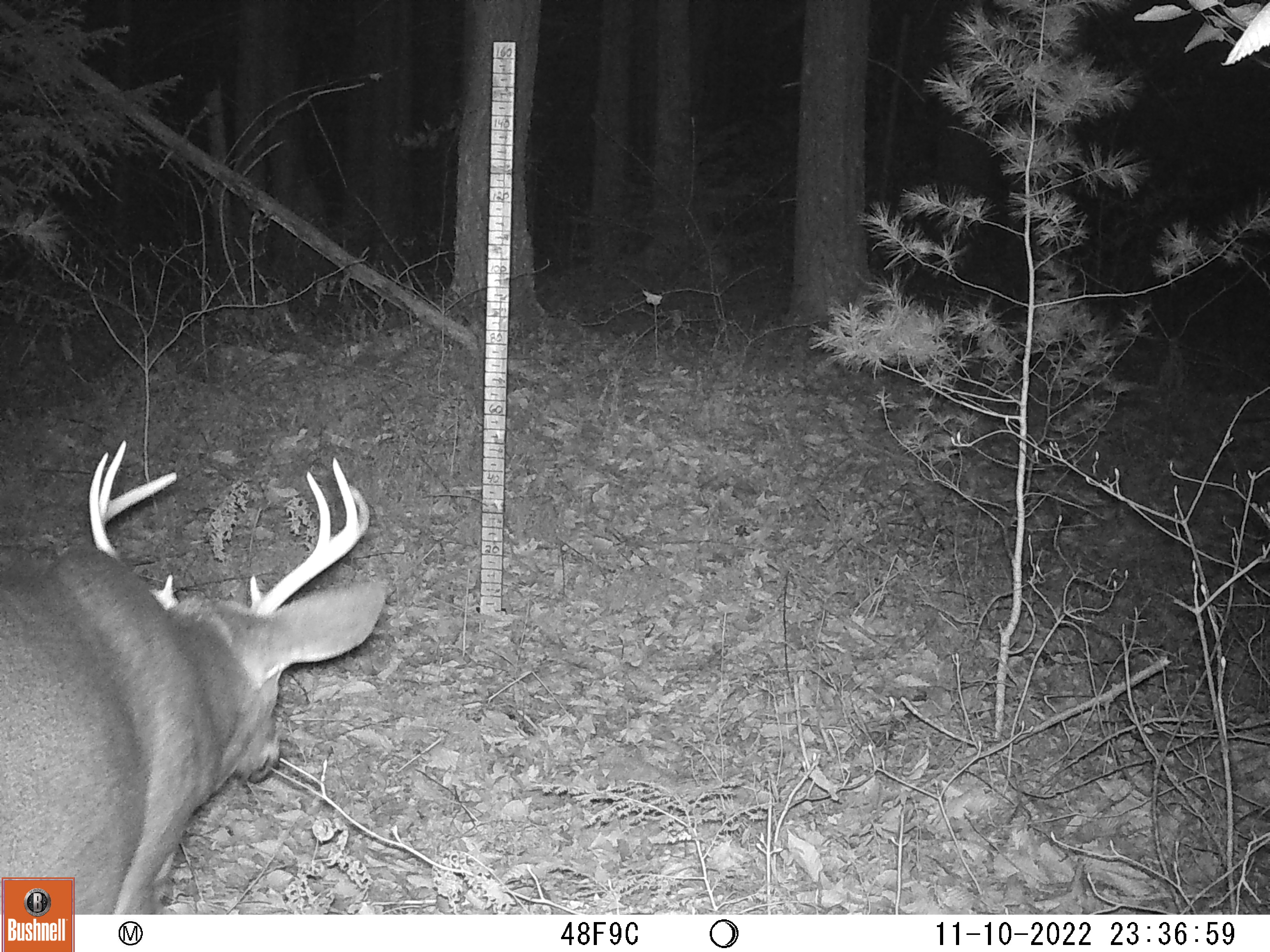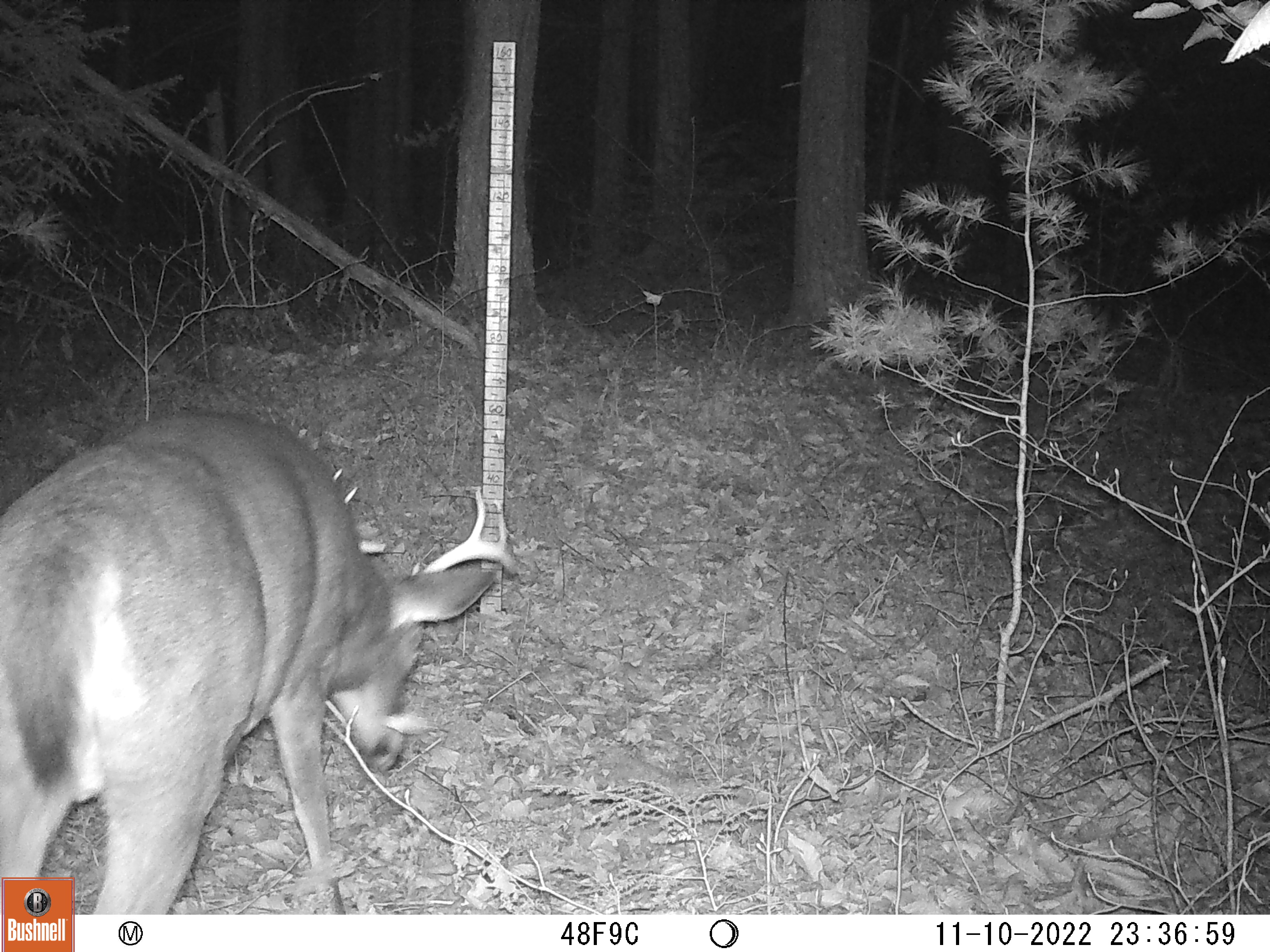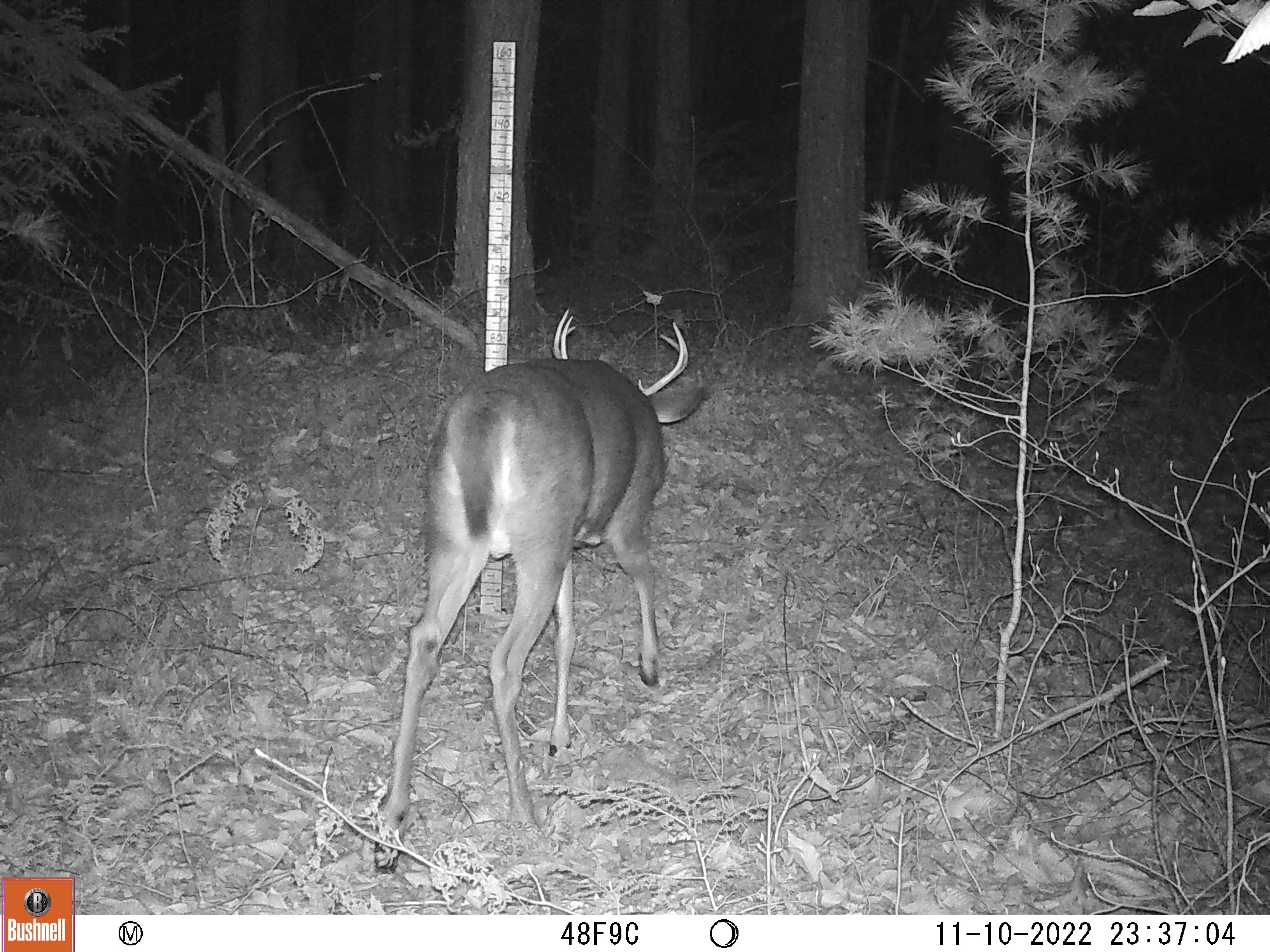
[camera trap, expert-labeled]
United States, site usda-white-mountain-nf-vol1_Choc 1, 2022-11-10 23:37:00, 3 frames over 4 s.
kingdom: Animalia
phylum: Chordata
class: Mammalia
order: Artiodactyla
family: Cervidae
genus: Odocoileus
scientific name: Odocoileus virginianus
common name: white-tailed deer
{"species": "white-tailed deer (Odocoileus virginianus)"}